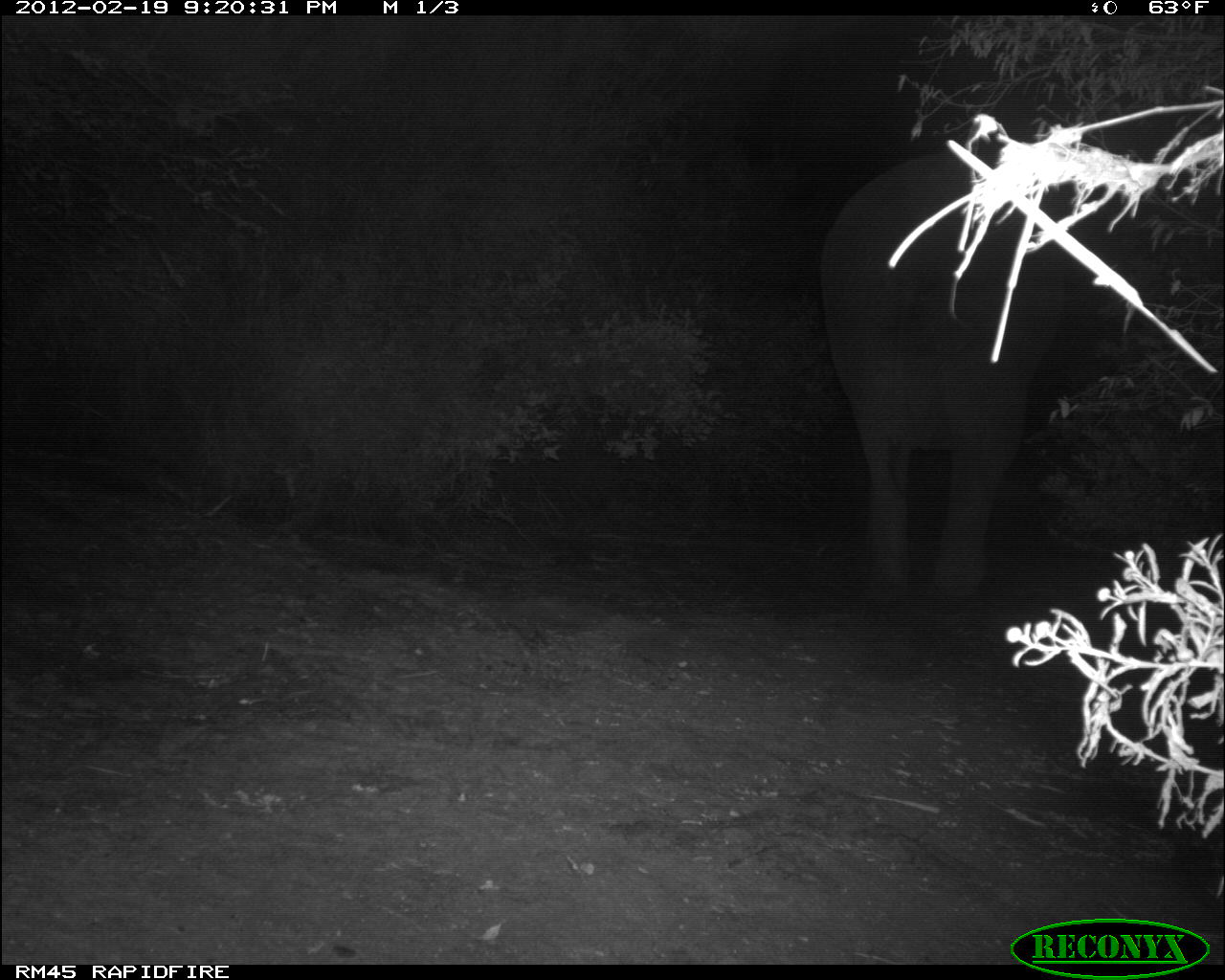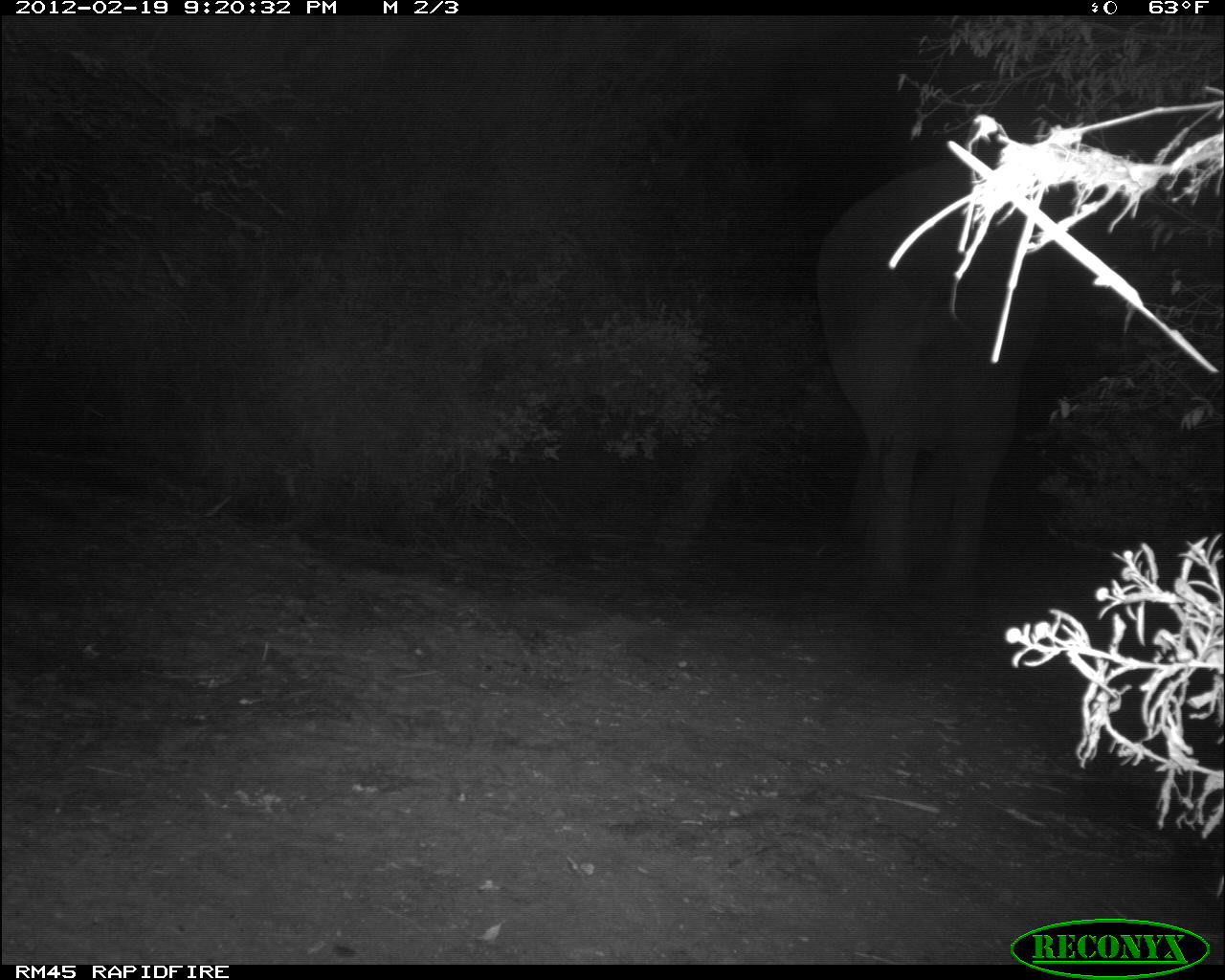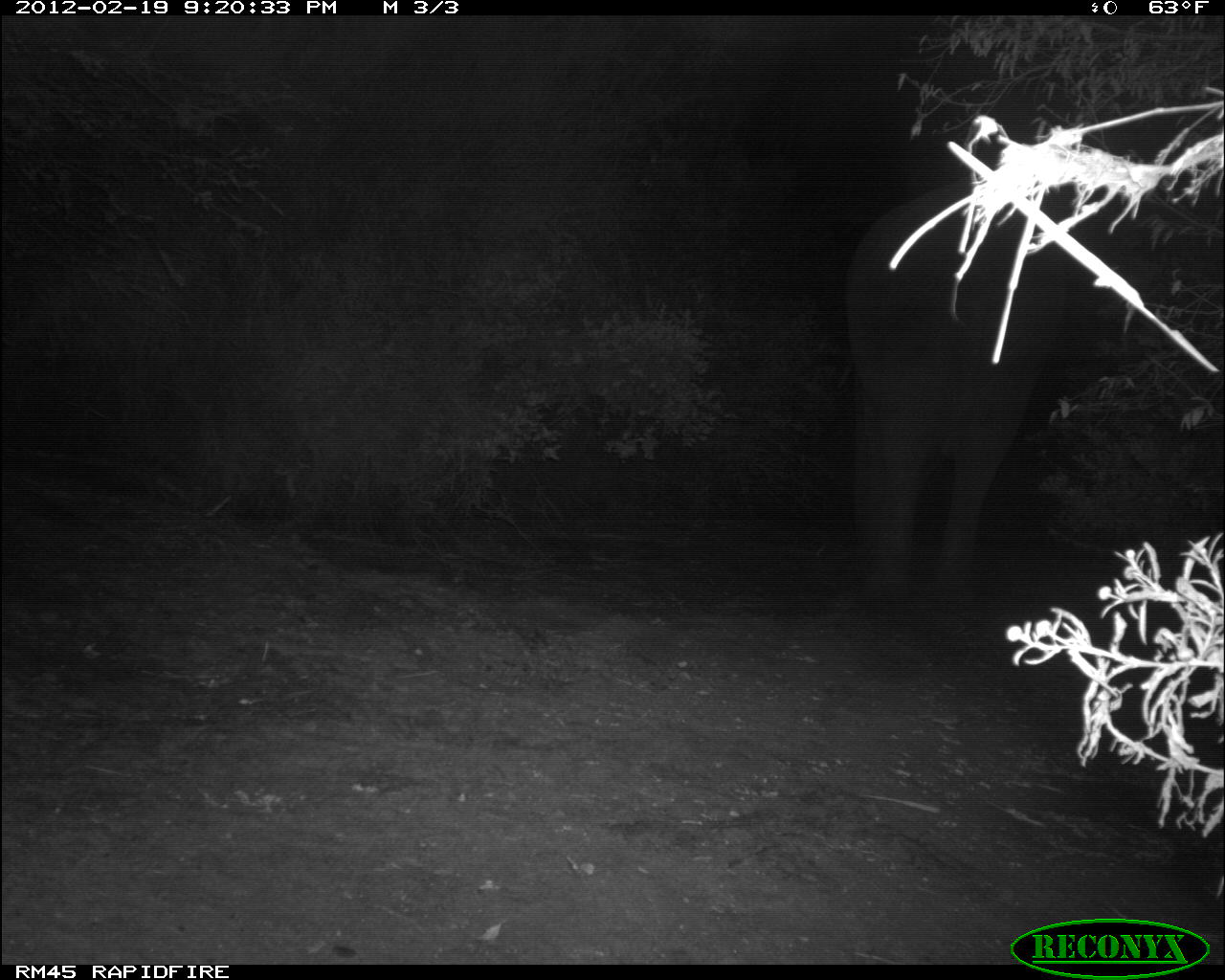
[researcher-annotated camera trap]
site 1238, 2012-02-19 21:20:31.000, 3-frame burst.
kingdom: Animalia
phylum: Chordata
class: Mammalia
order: Proboscidea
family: Elephantidae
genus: Loxodonta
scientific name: Loxodonta africana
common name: african bush elephant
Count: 1.